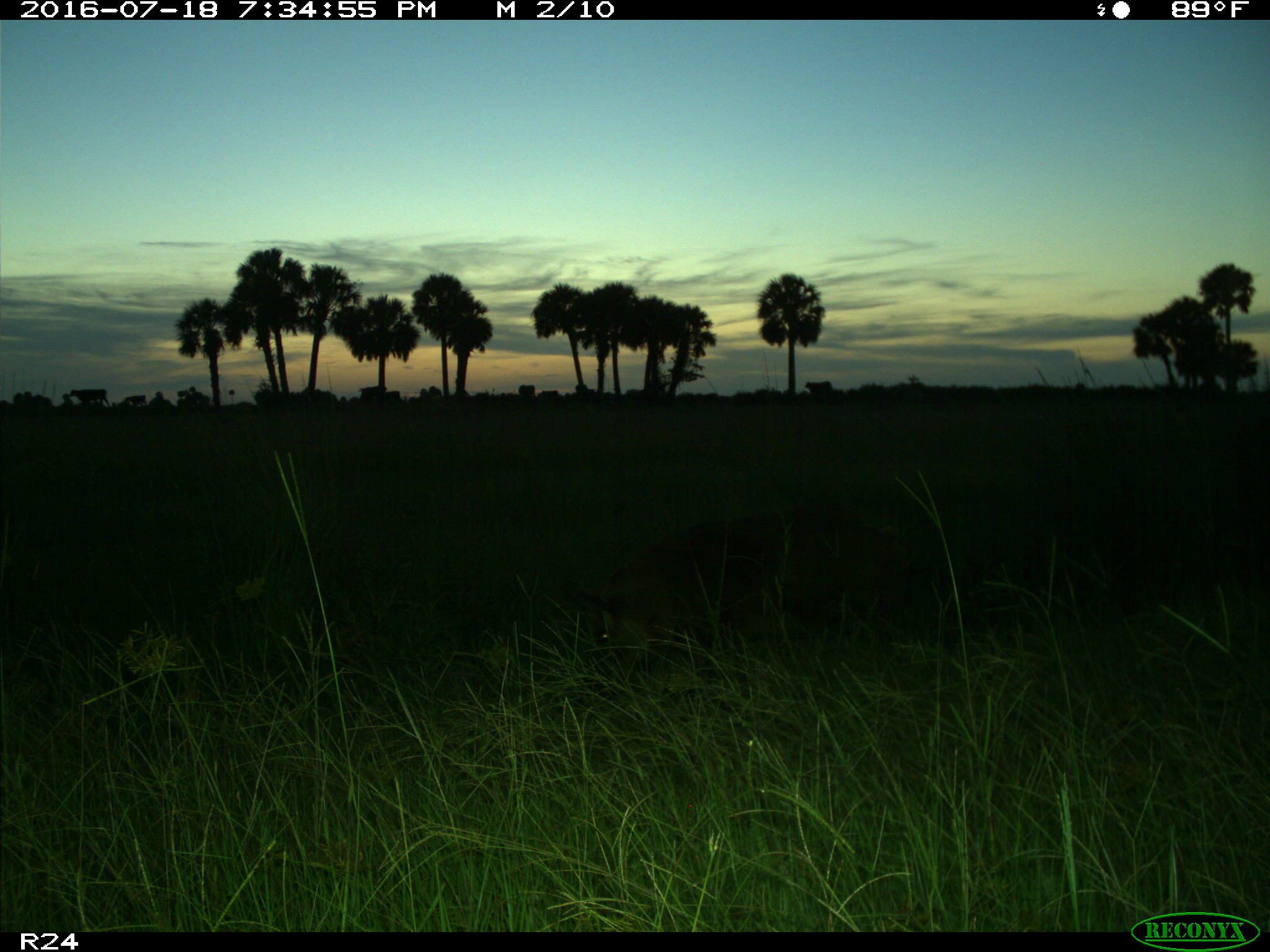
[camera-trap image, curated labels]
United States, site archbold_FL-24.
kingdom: Animalia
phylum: Chordata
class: Mammalia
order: Artiodactyla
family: Suidae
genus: Sus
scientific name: Sus scrofa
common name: wild boar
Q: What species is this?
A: Sus scrofa (wild boar).